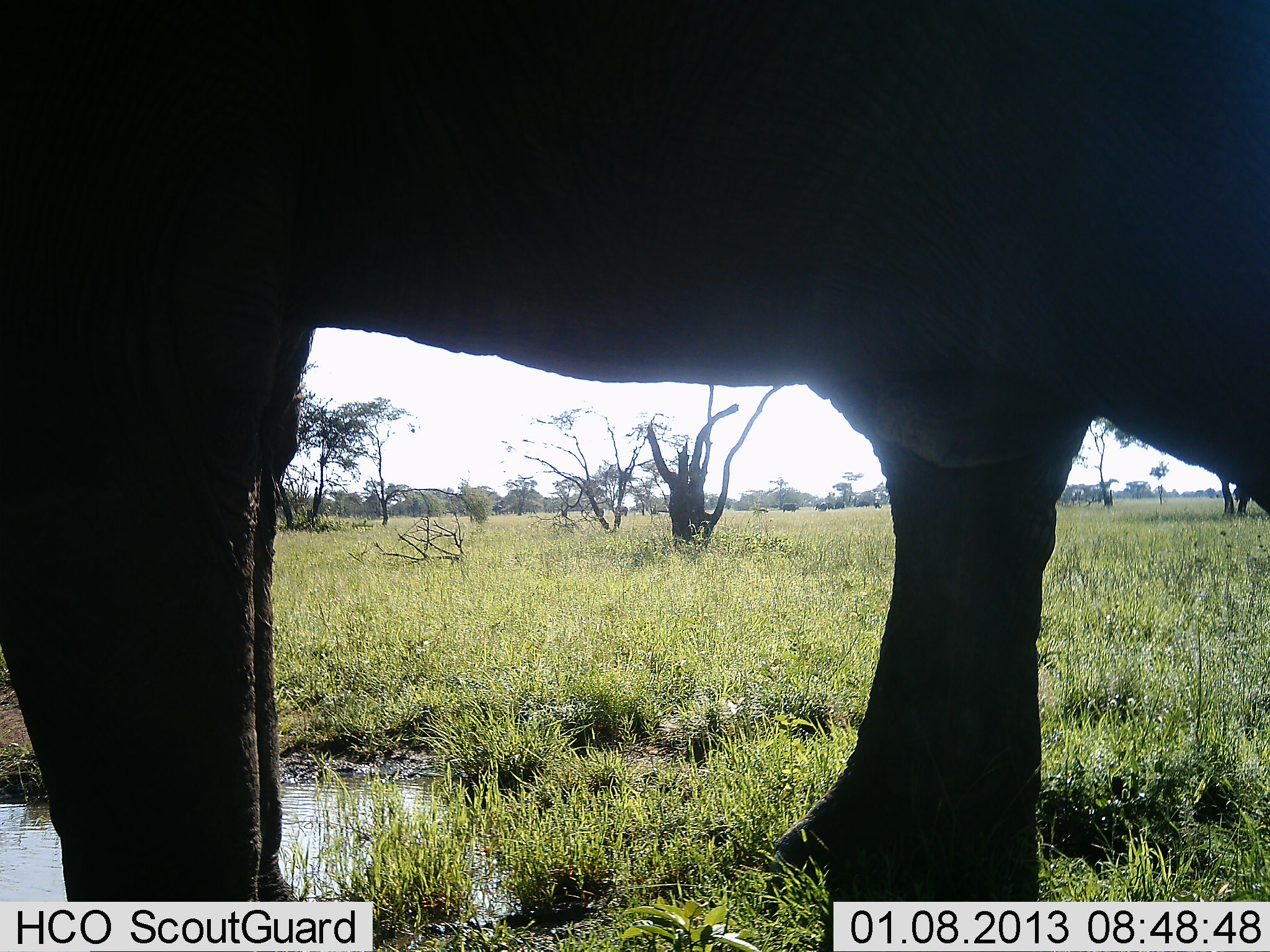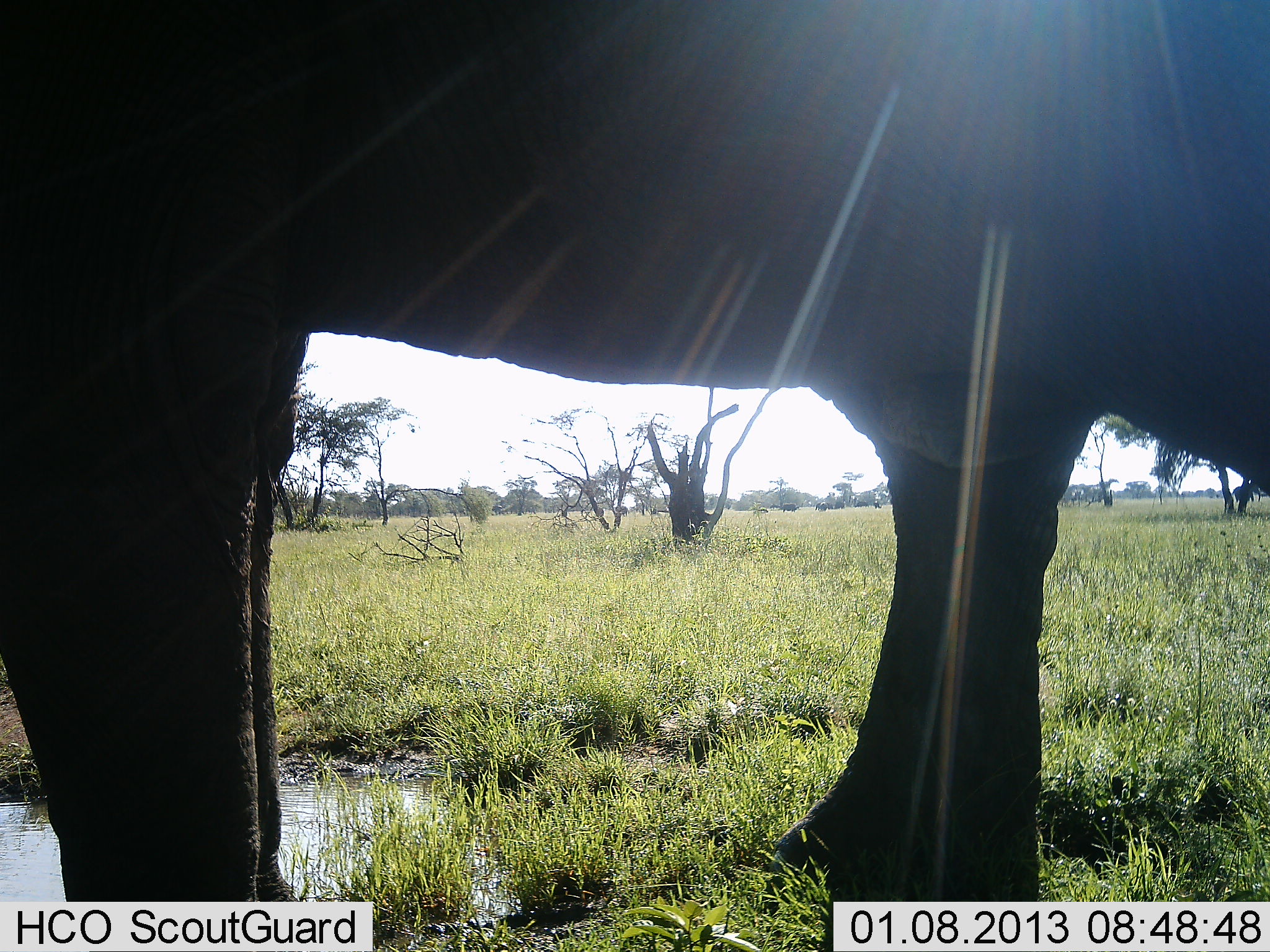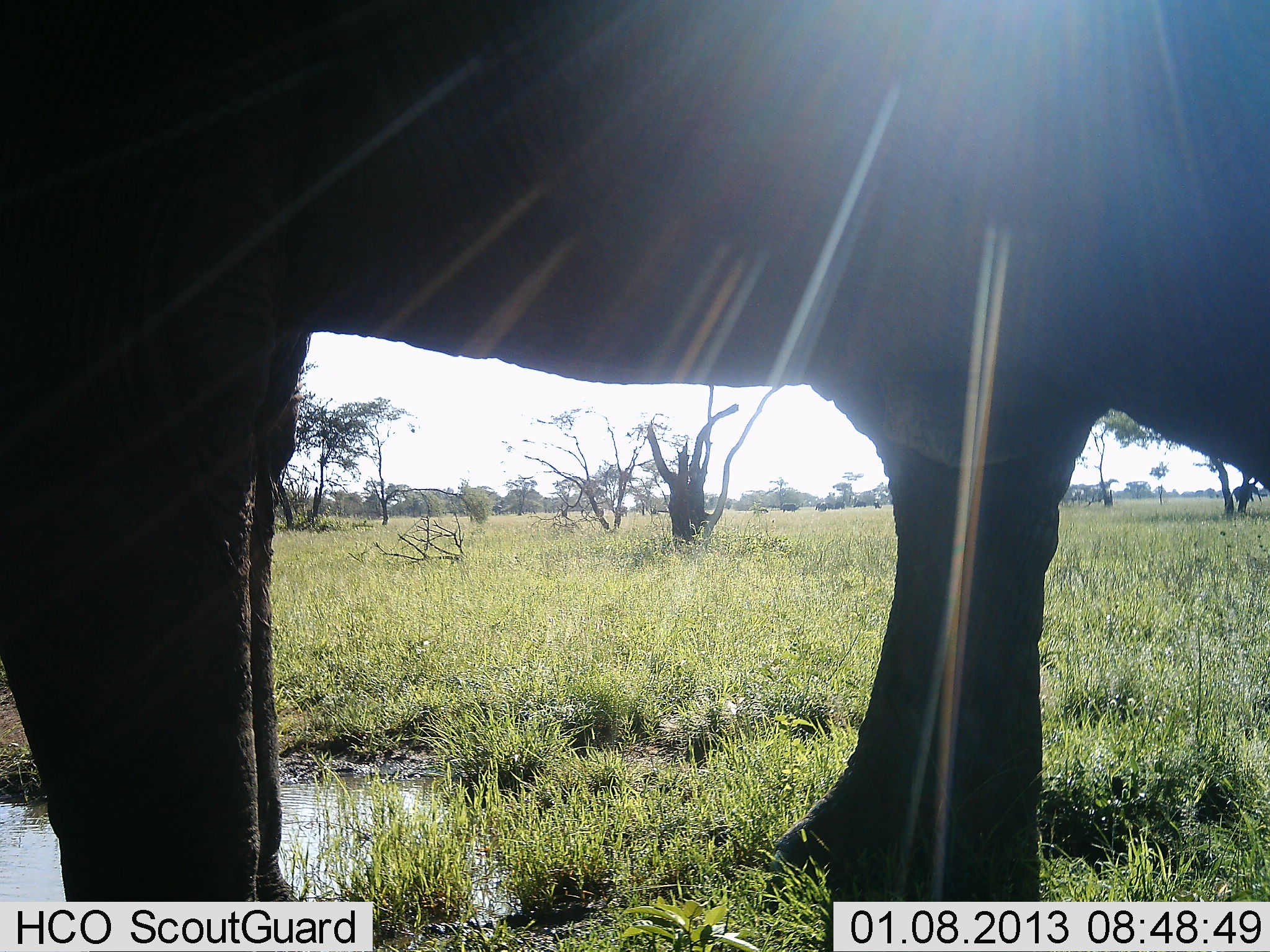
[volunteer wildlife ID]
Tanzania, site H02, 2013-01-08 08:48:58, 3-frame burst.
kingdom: Animalia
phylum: Chordata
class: Mammalia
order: Proboscidea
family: Elephantidae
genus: Loxodonta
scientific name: Loxodonta africana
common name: african bush elephant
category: elephant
Elephant (african bush elephant) (Loxodonta africana), count 1. Behavior (volunteer vote fractions): standing 94%, resting 0%, moving 0%, interacting 0%. Young present (vote fraction): 0%. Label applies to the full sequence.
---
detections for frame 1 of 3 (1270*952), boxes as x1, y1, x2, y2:
animal: 1, 0, 1269, 951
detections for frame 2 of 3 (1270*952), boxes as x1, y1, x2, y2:
animal: 1, 1, 1270, 951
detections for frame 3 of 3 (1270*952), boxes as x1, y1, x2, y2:
animal: 0, 0, 1269, 902